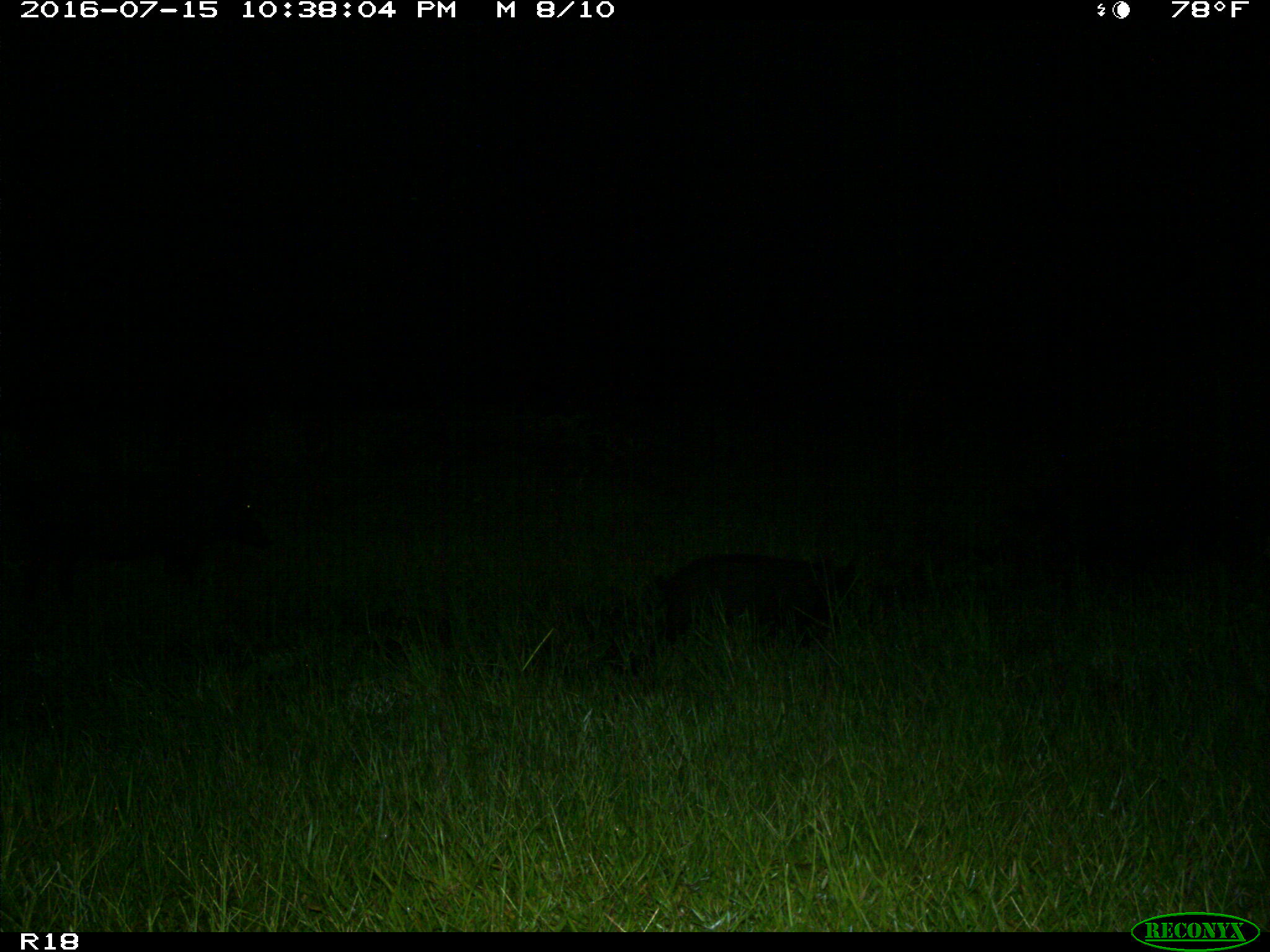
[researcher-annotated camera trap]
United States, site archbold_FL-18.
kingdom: Animalia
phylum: Chordata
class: Mammalia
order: Artiodactyla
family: Suidae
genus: Sus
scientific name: Sus scrofa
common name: wild boar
Sus scrofa (wild boar).